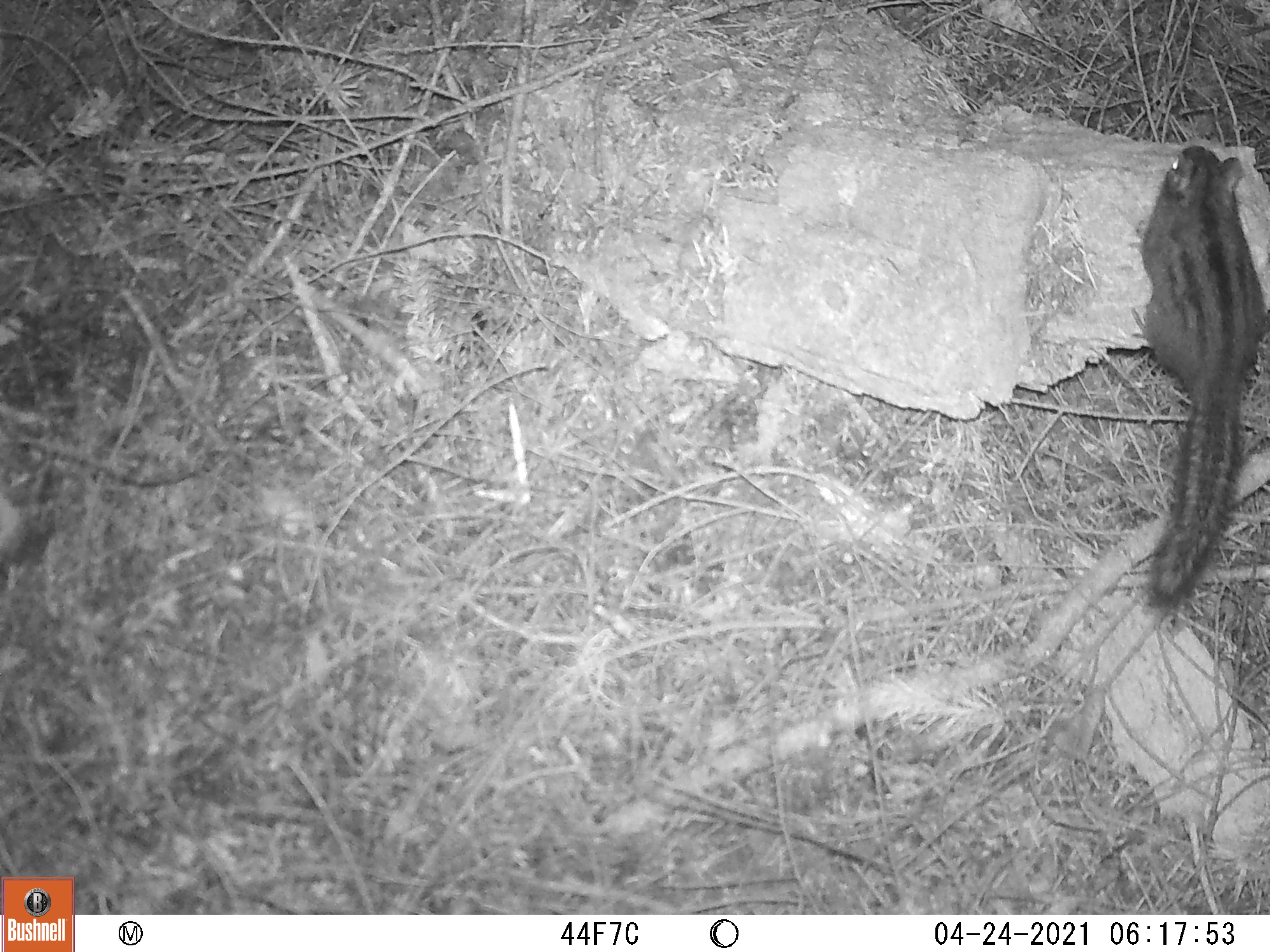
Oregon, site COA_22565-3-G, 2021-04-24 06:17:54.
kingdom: Animalia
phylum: Chordata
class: Mammalia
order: Rodentia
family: Sciuridae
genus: Neotamias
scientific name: Neotamias townsendii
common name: townsend's chipmunk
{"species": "townsend's chipmunk (Neotamias townsendii)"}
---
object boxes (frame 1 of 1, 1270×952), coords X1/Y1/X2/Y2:
townsend's chipmunk: 1129/134/1259/624